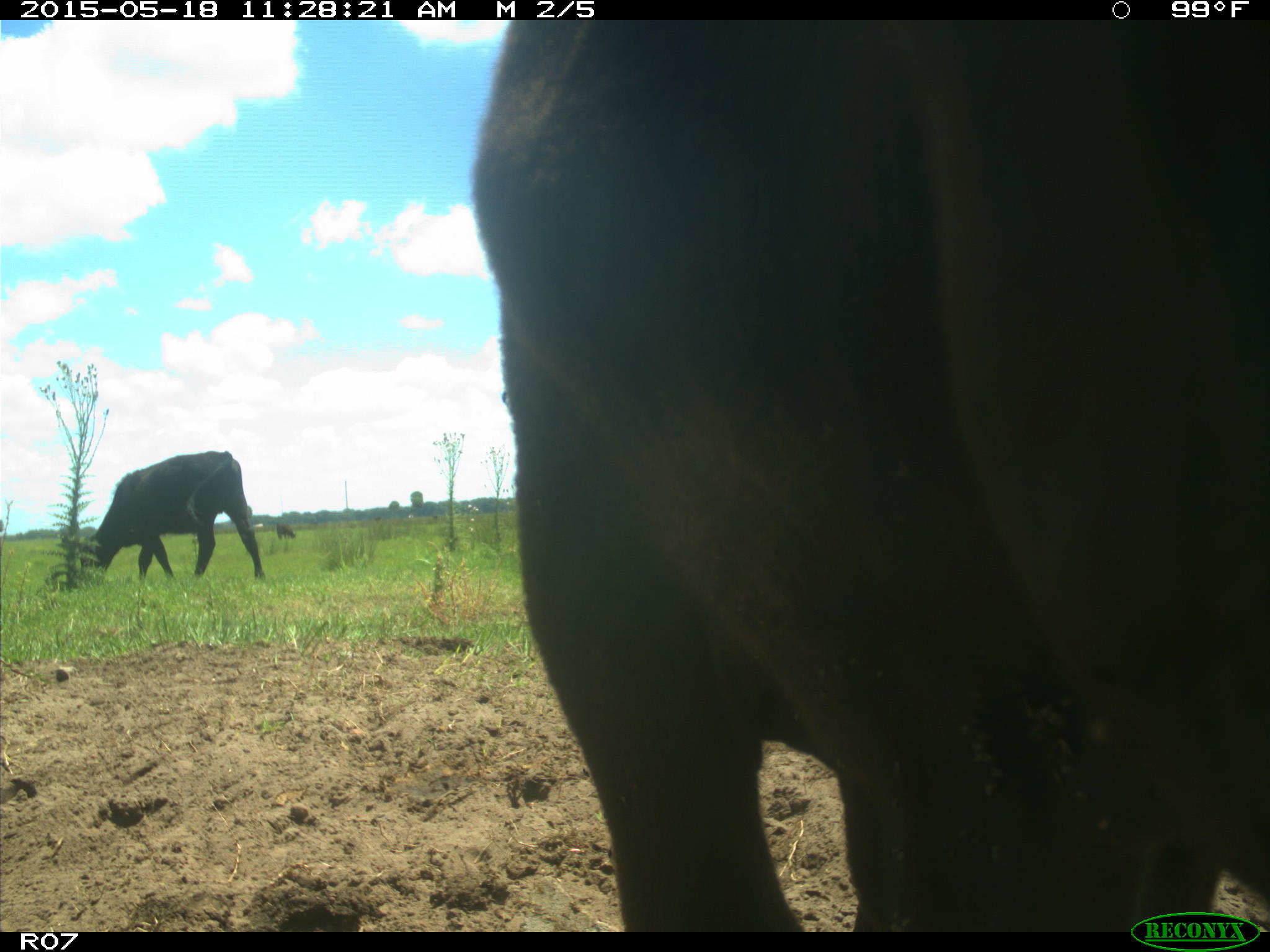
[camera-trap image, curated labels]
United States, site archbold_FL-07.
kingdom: Animalia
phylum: Chordata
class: Mammalia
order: Artiodactyla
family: Bovidae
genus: Bos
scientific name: Bos taurus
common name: domestic cow